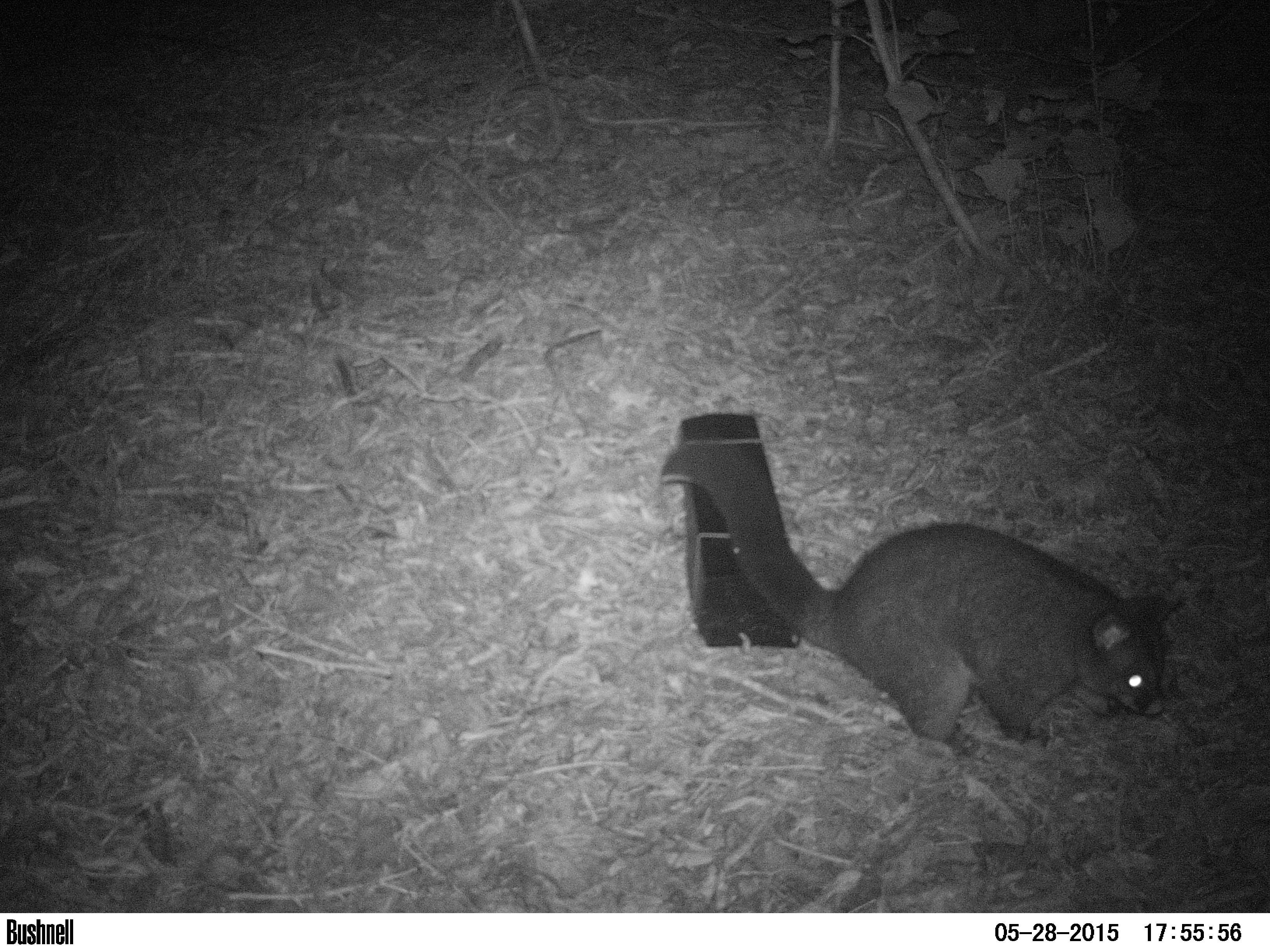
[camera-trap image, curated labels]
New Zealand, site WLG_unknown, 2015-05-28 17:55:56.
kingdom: Animalia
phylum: Chordata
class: Mammalia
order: Diprotodontia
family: Phalangeridae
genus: Trichosurus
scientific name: Trichosurus vulpecula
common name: common brushtail possum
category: possum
Possum (common brushtail possum) (Trichosurus vulpecula).